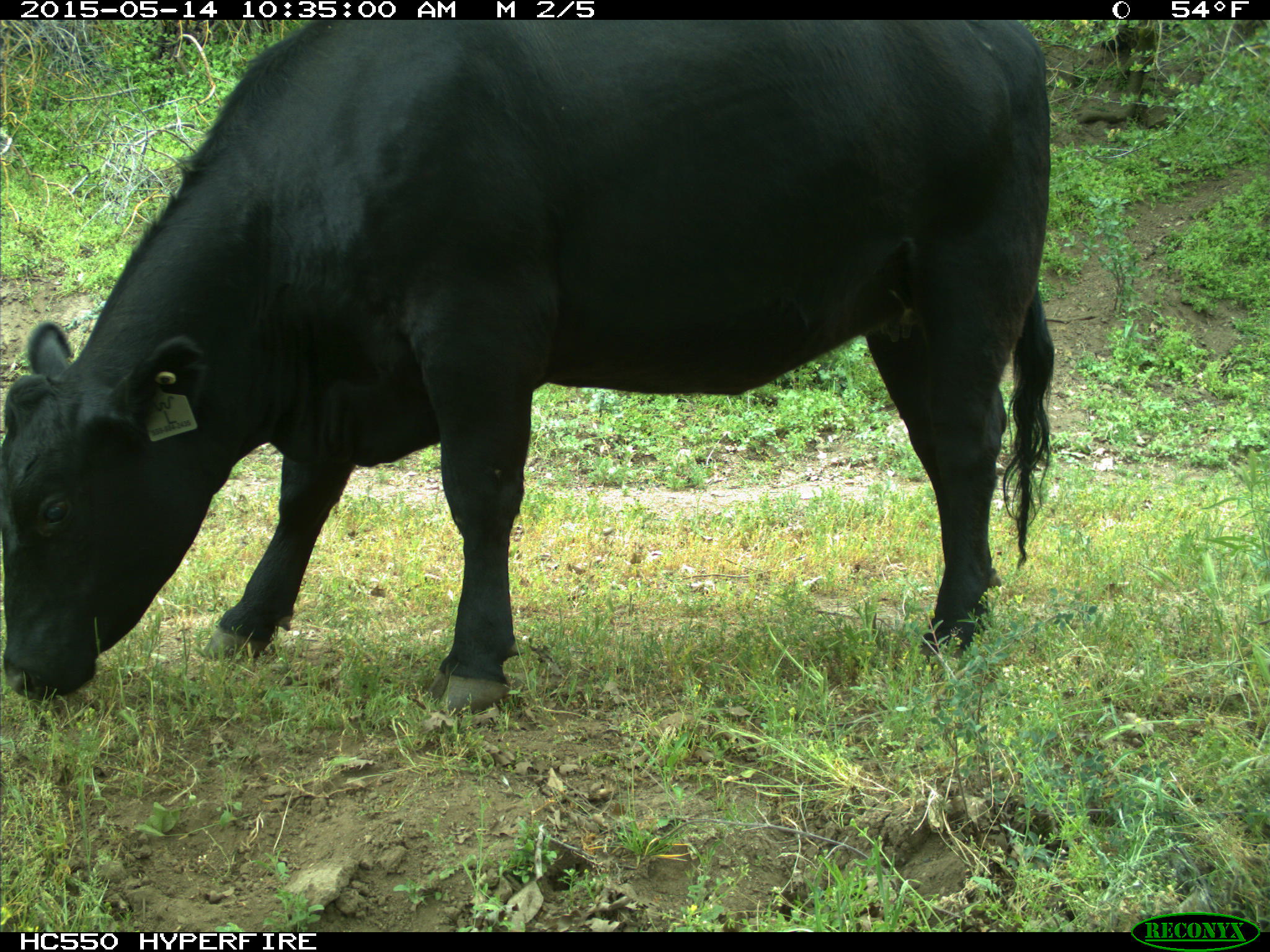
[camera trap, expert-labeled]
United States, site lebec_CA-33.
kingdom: Animalia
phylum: Chordata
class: Mammalia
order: Artiodactyla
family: Bovidae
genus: Bos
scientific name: Bos taurus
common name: domestic cow